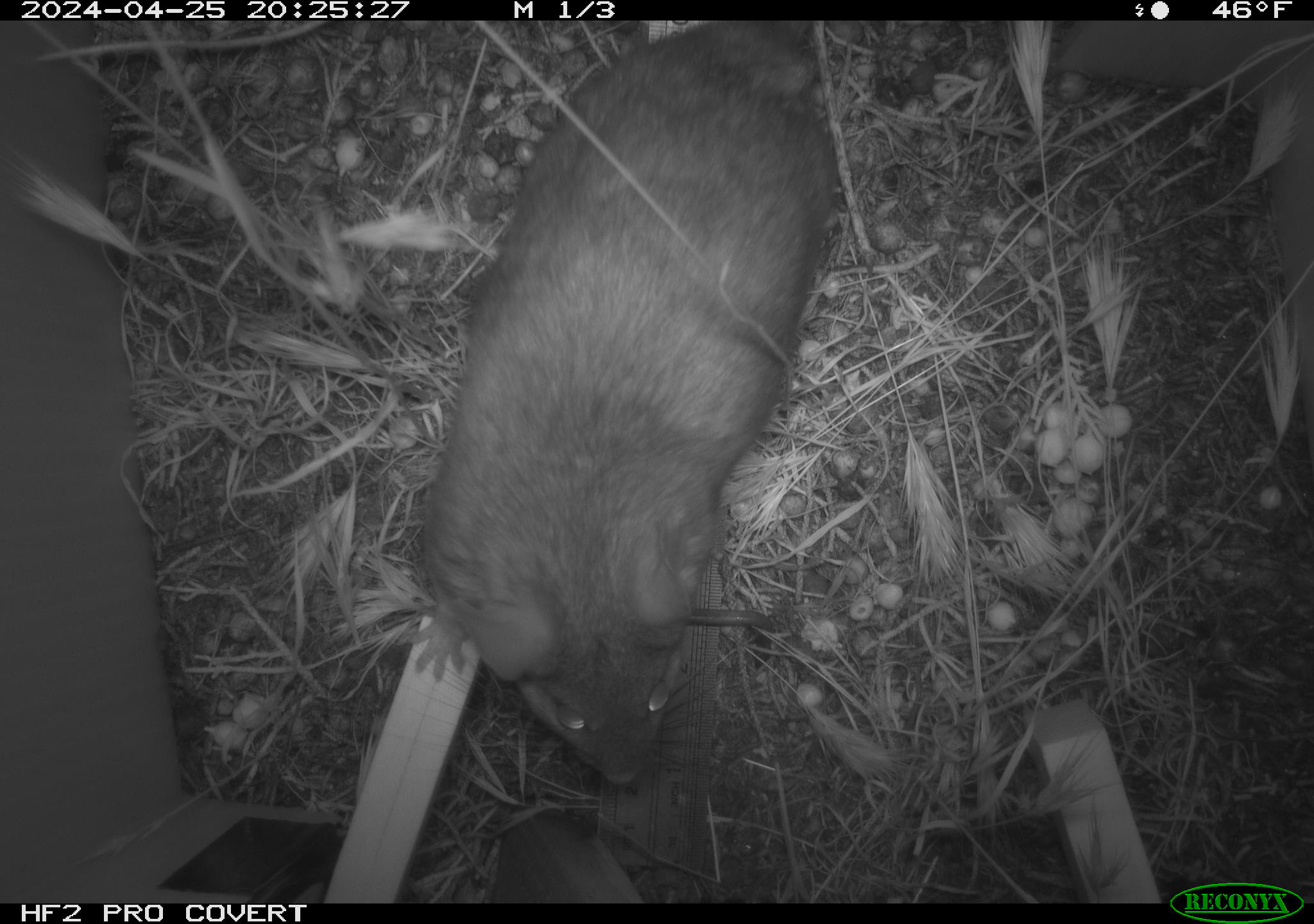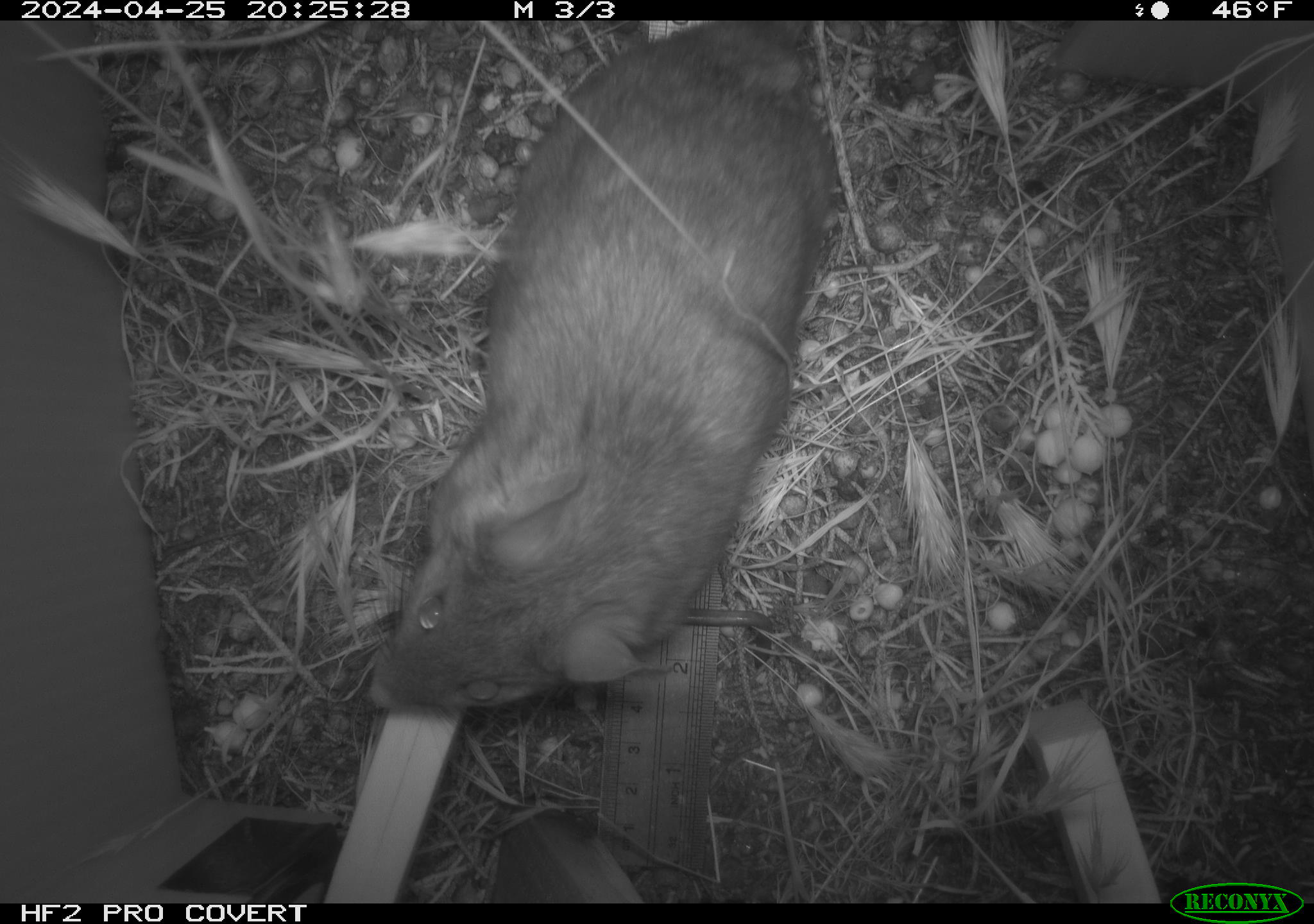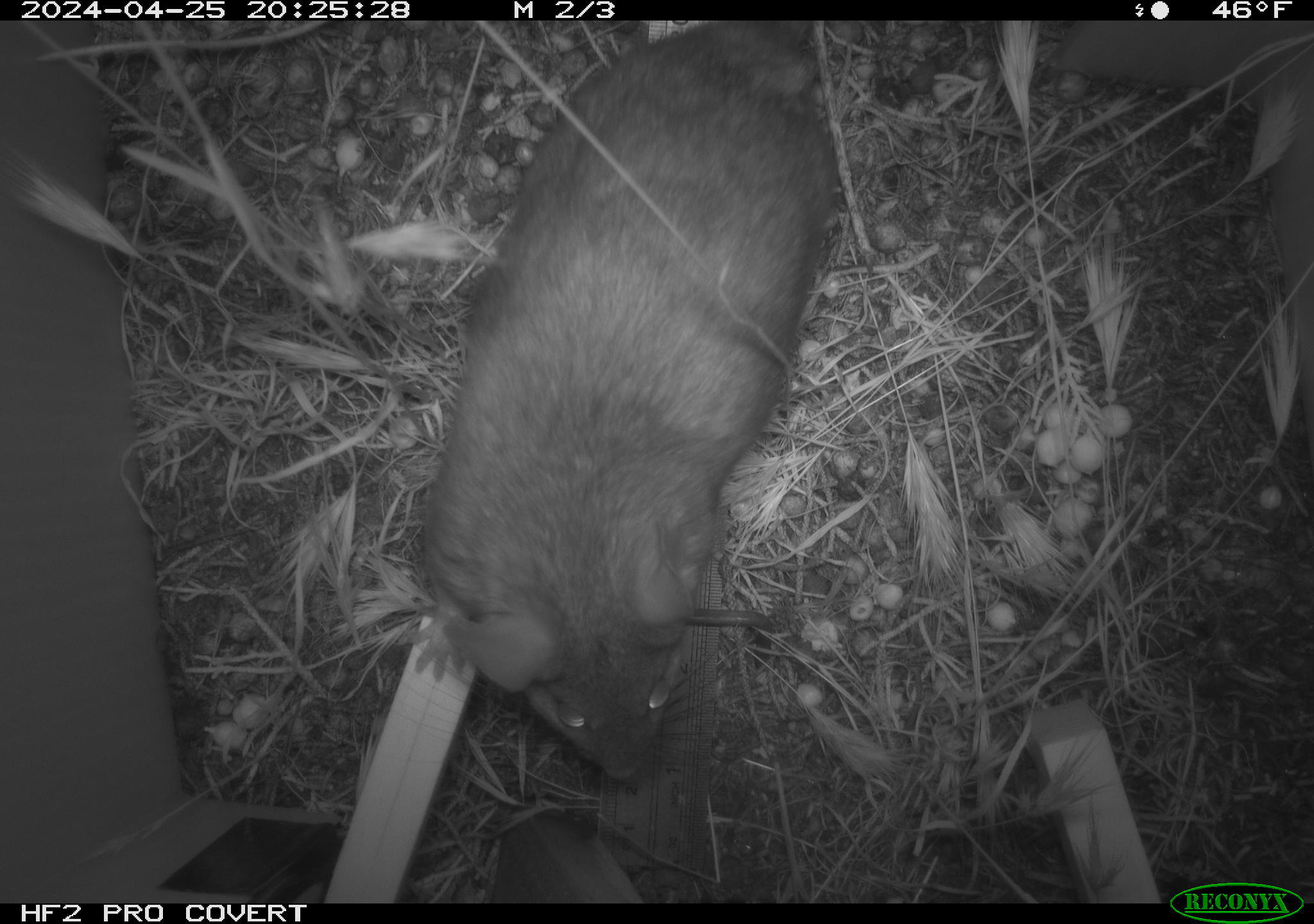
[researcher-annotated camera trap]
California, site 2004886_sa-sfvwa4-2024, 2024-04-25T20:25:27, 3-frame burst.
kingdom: Animalia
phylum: Chordata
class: Mammalia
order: Rodentia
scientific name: Rodentia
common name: woodrat or rat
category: woodrat or rat species